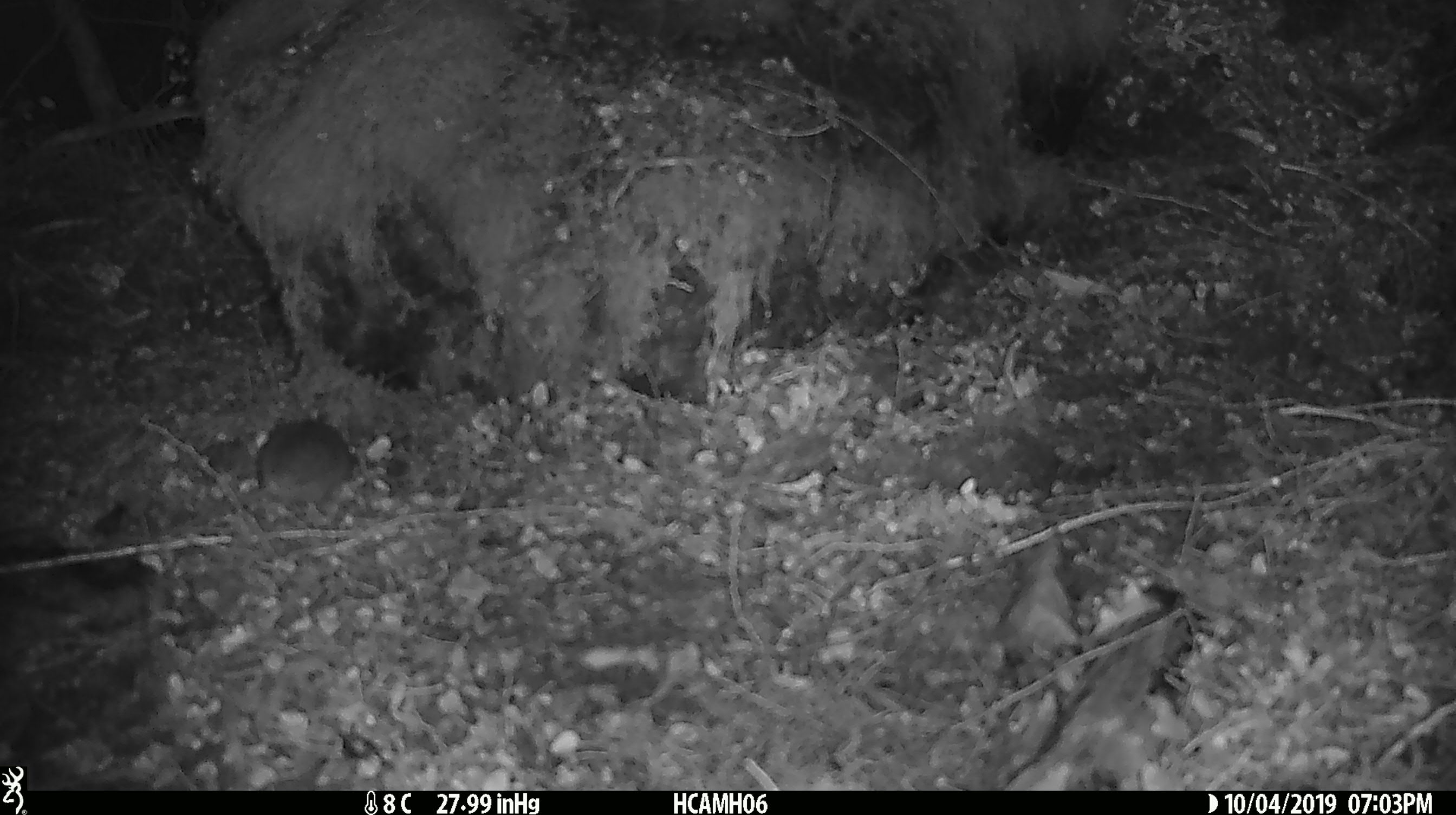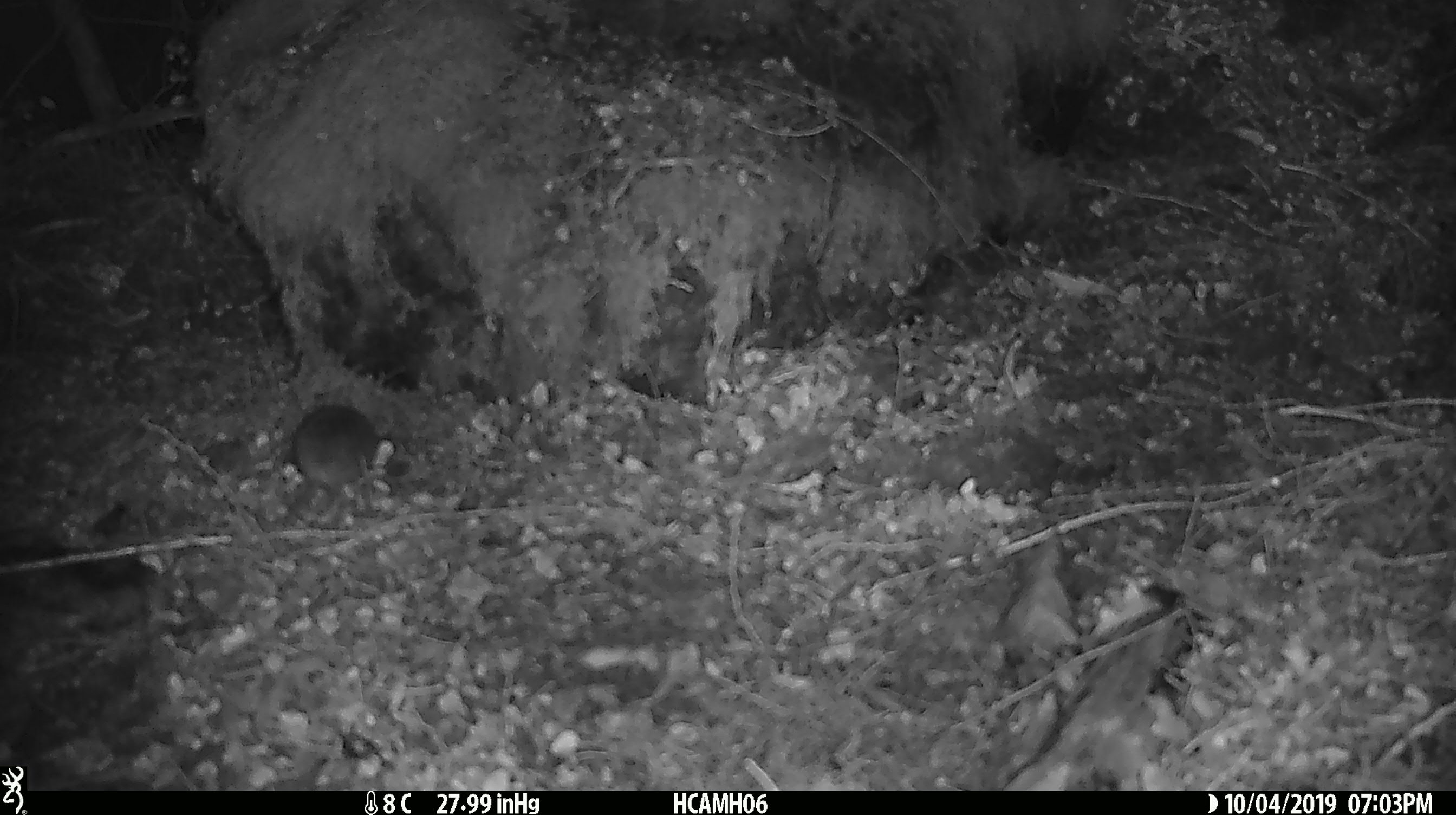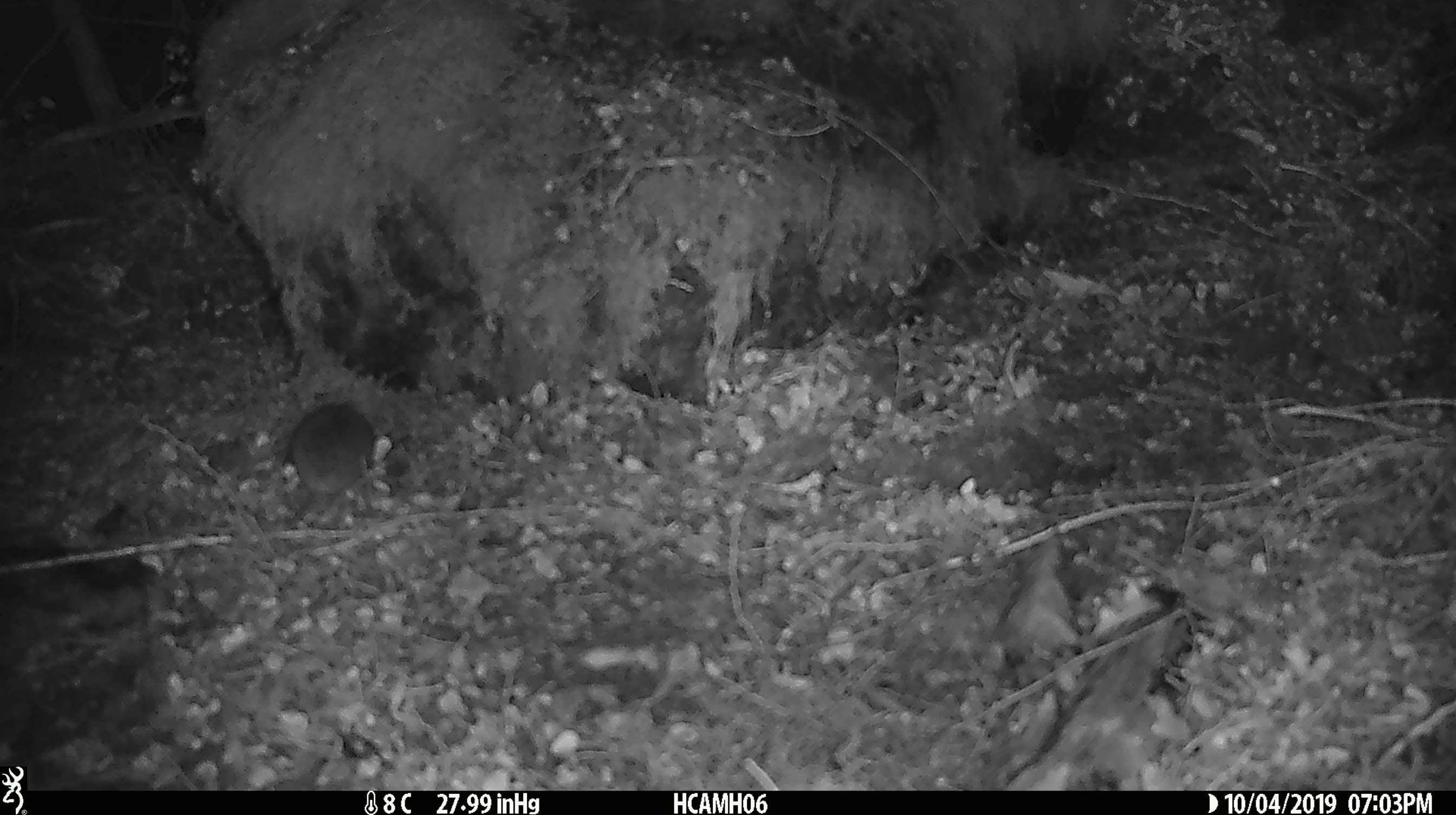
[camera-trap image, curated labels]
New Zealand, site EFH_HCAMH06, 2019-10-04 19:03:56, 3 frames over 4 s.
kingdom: Animalia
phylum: Chordata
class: Mammalia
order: Rodentia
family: Muridae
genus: Mus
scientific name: Mus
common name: mouse